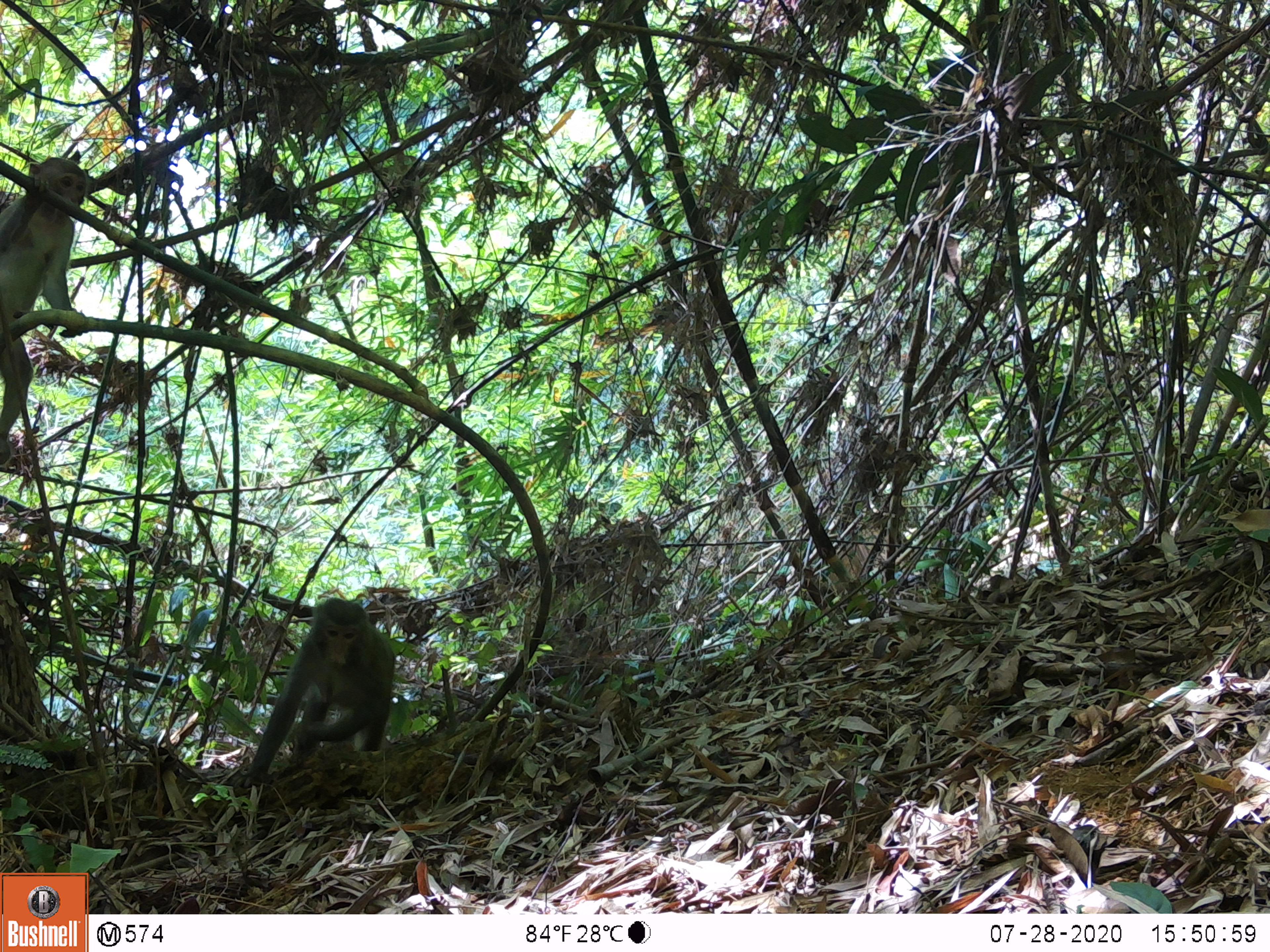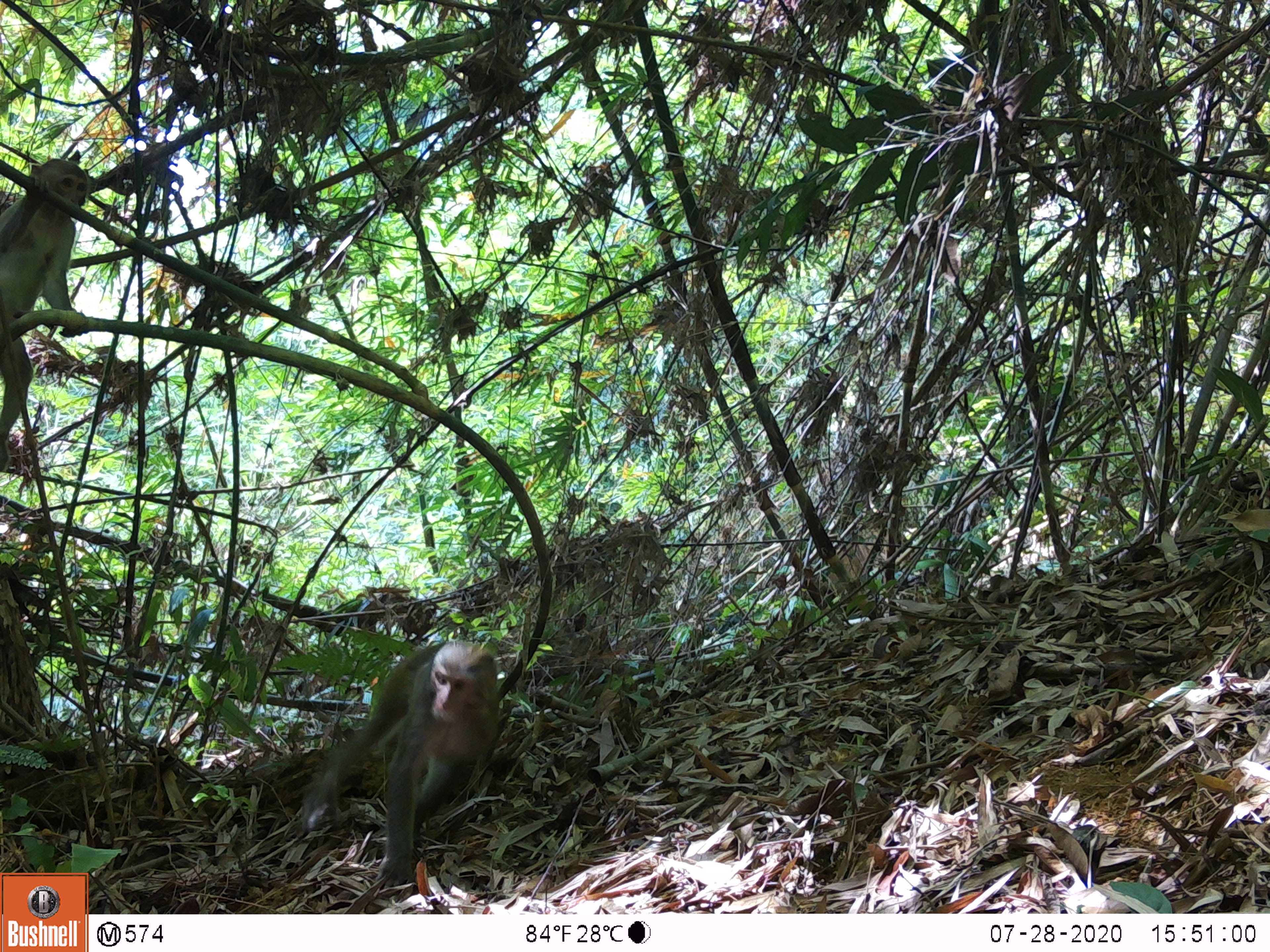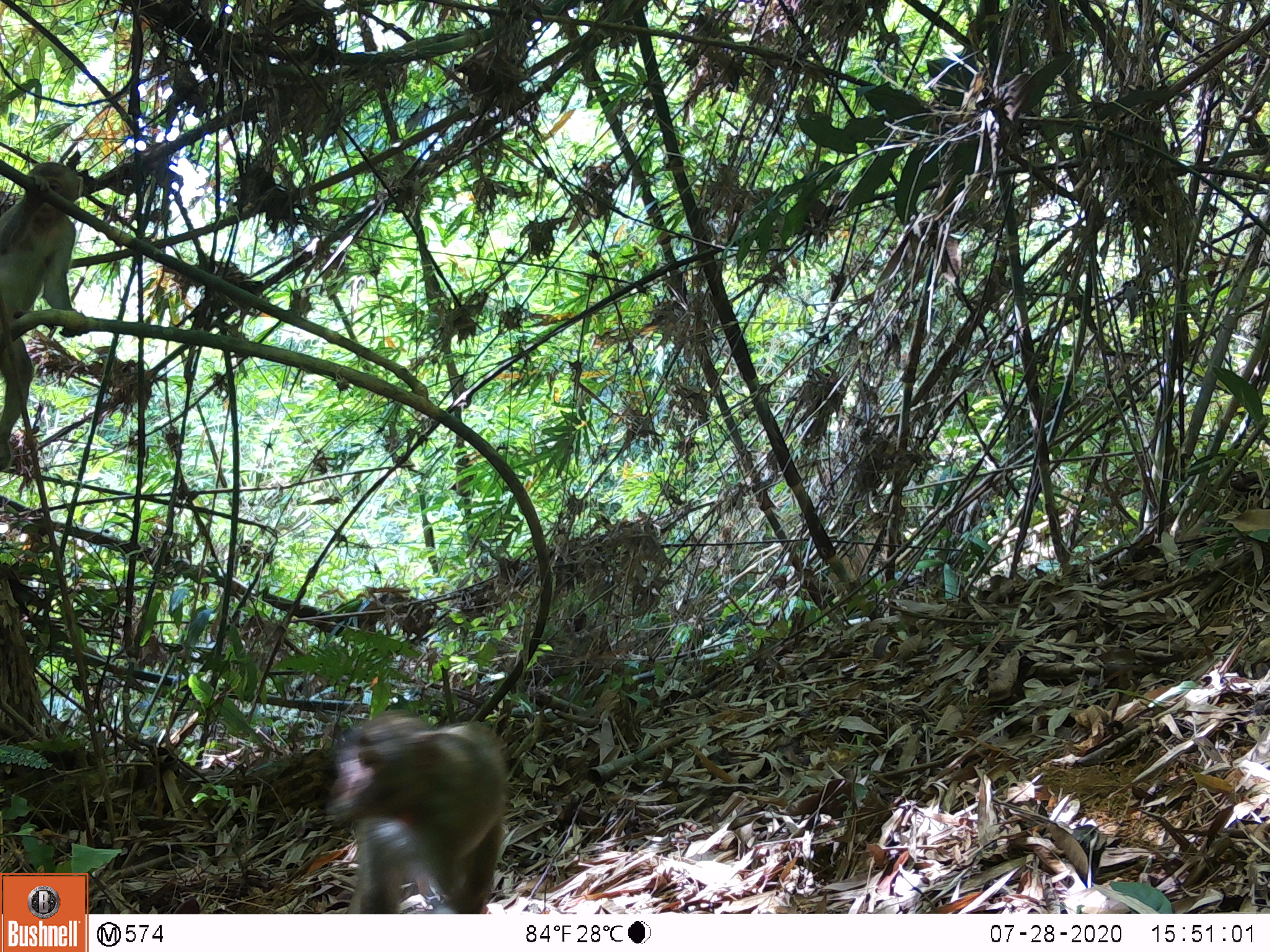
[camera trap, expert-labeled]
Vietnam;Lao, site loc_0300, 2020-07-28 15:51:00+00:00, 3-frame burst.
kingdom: Animalia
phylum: Chordata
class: Mammalia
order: Primates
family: Cercopithecidae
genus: Macaca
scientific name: Macaca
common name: macaques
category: assam or rhesus macaque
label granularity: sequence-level